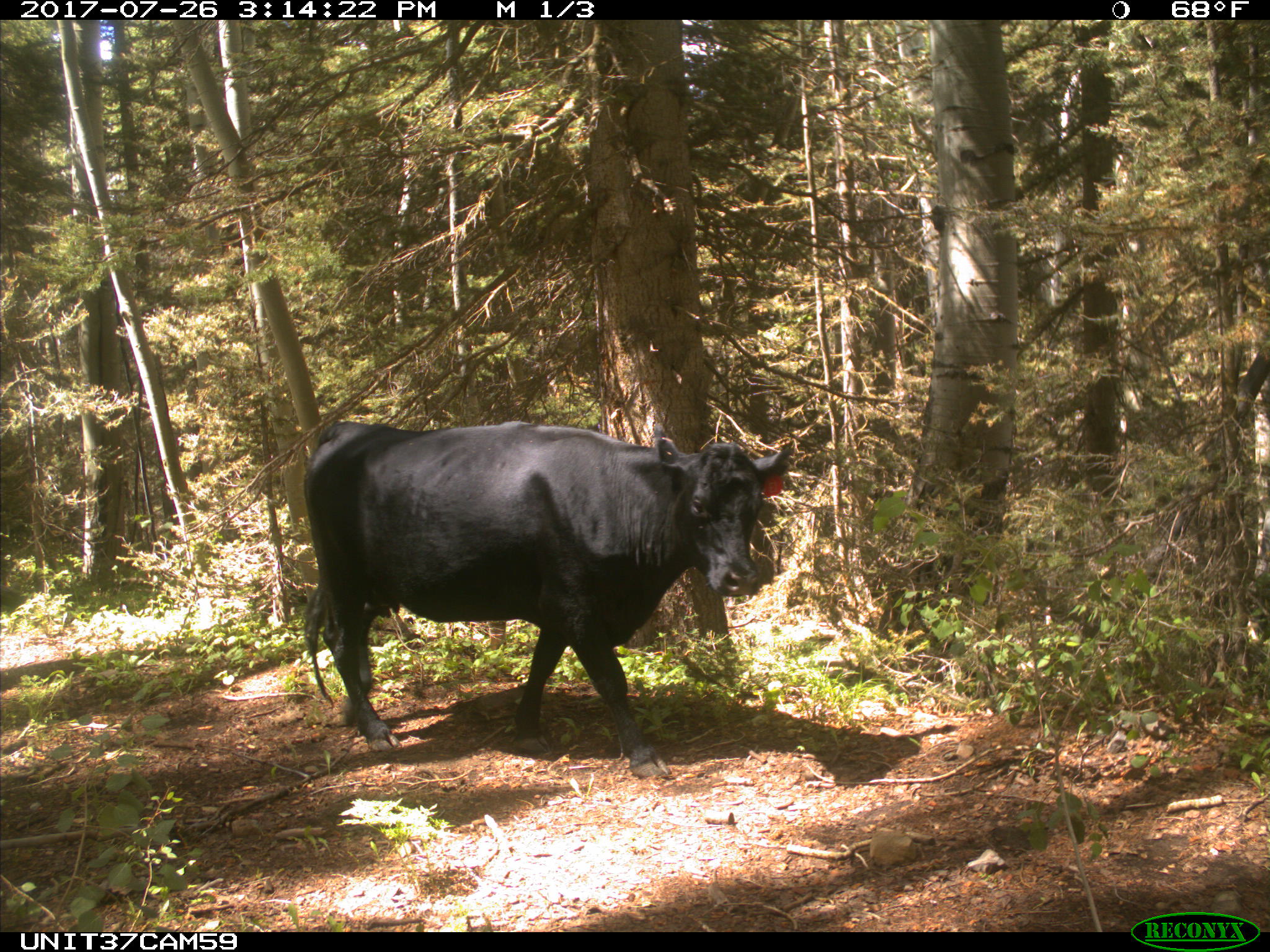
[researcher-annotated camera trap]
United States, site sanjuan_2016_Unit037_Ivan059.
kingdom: Animalia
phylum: Chordata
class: Mammalia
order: Artiodactyla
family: Bovidae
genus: Bos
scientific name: Bos taurus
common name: domestic cow